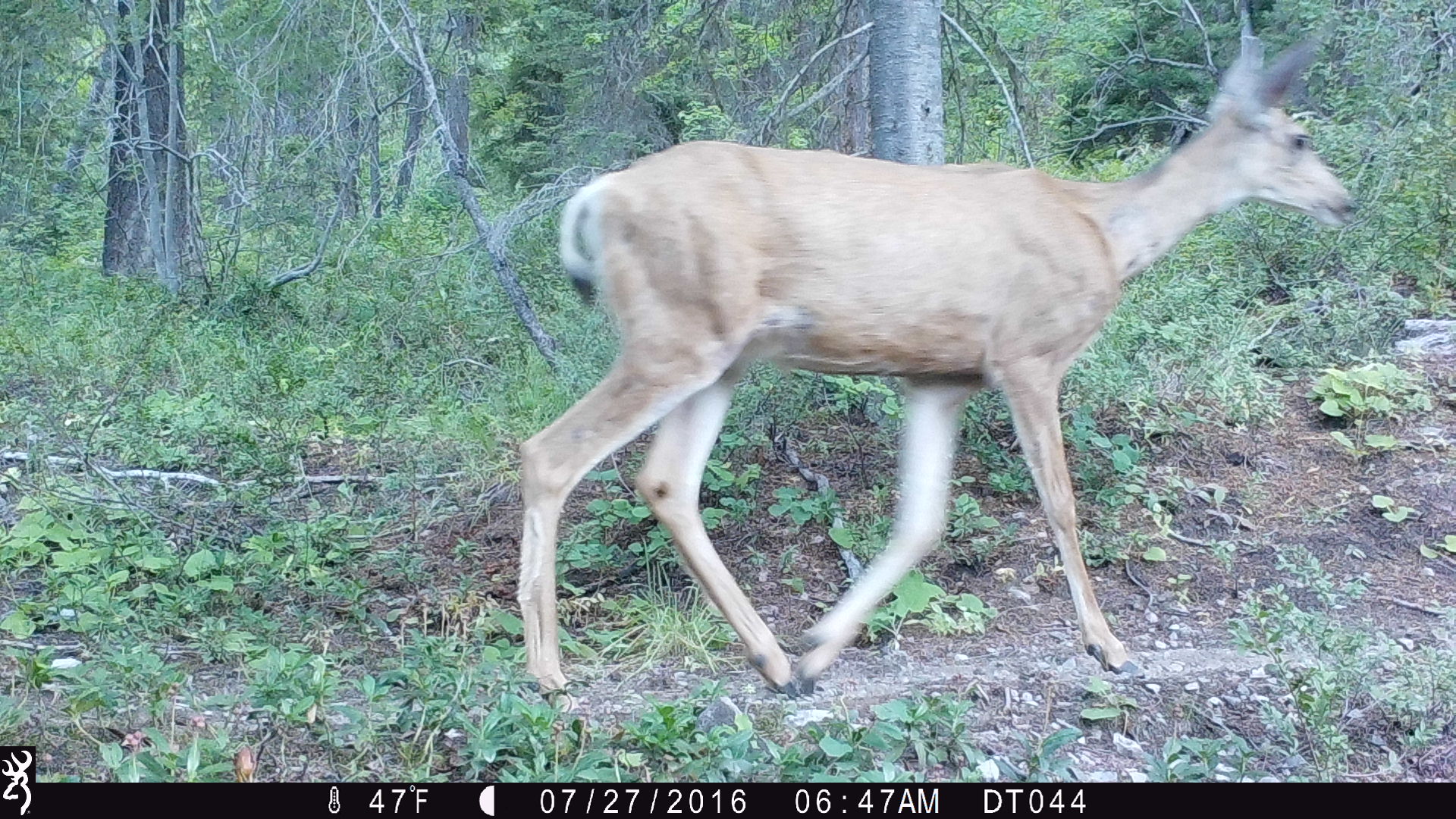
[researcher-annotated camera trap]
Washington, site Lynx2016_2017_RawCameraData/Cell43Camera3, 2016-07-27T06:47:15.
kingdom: Animalia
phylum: Chordata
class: Mammalia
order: Artiodactyla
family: Cervidae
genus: Odocoileus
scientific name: Odocoileus hemionus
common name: mule deer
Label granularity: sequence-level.